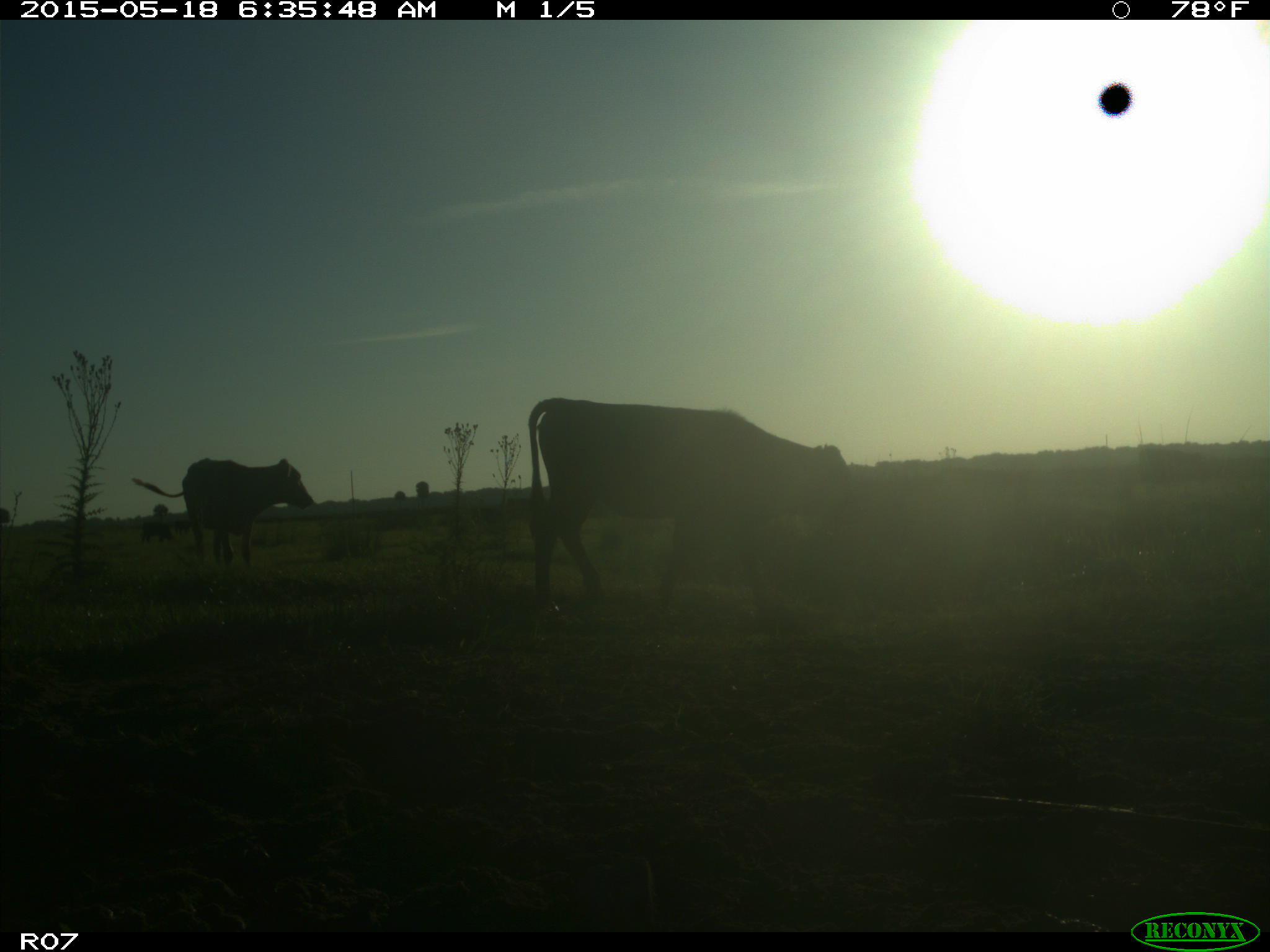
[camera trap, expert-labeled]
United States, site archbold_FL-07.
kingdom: Animalia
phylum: Chordata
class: Mammalia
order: Artiodactyla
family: Bovidae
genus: Bos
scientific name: Bos taurus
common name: domestic cow